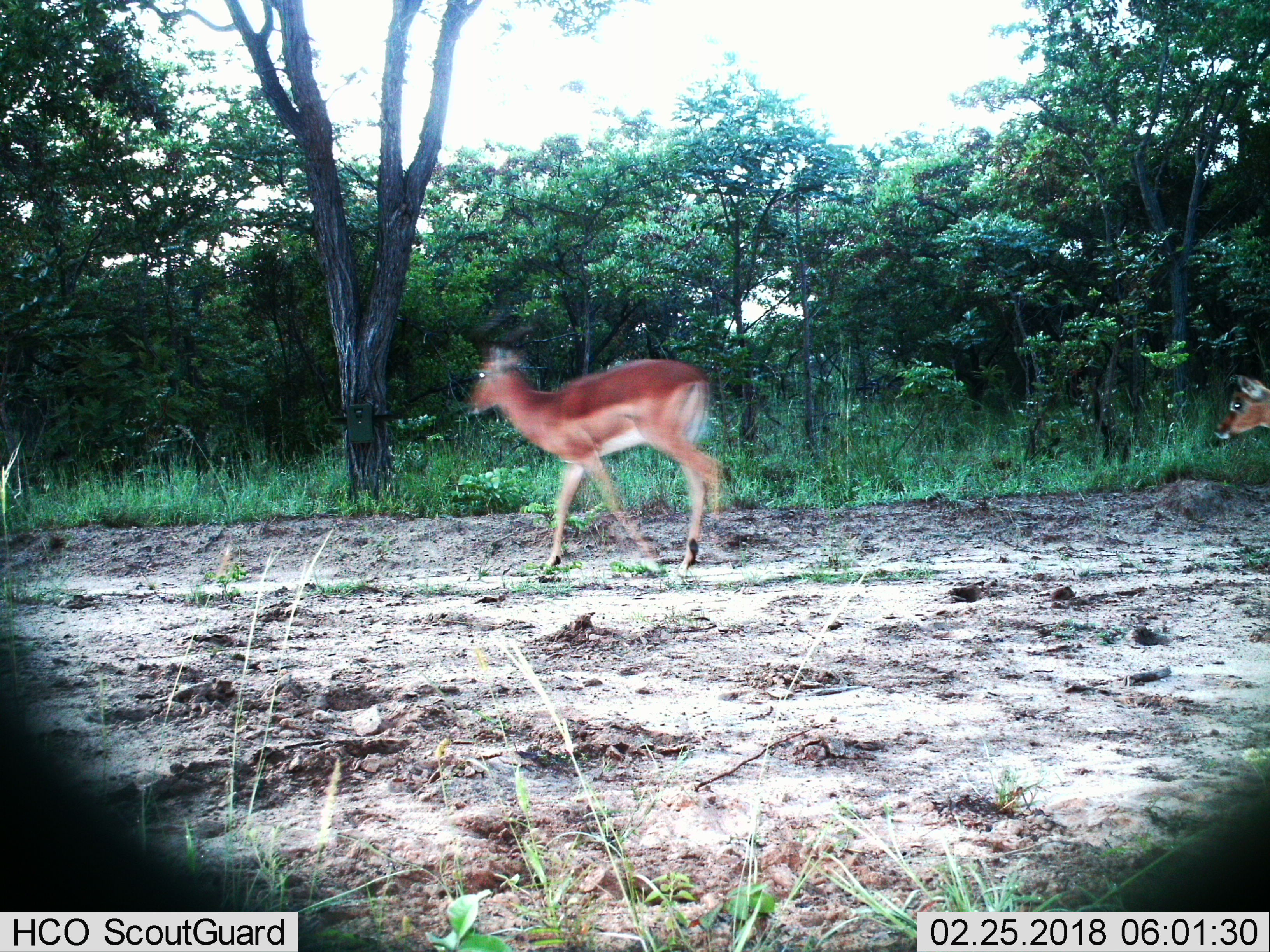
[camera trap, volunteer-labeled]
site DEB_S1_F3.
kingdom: Animalia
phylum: Chordata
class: Mammalia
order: Artiodactyla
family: Bovidae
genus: Aepyceros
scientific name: Aepyceros melampus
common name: impala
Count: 2.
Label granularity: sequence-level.